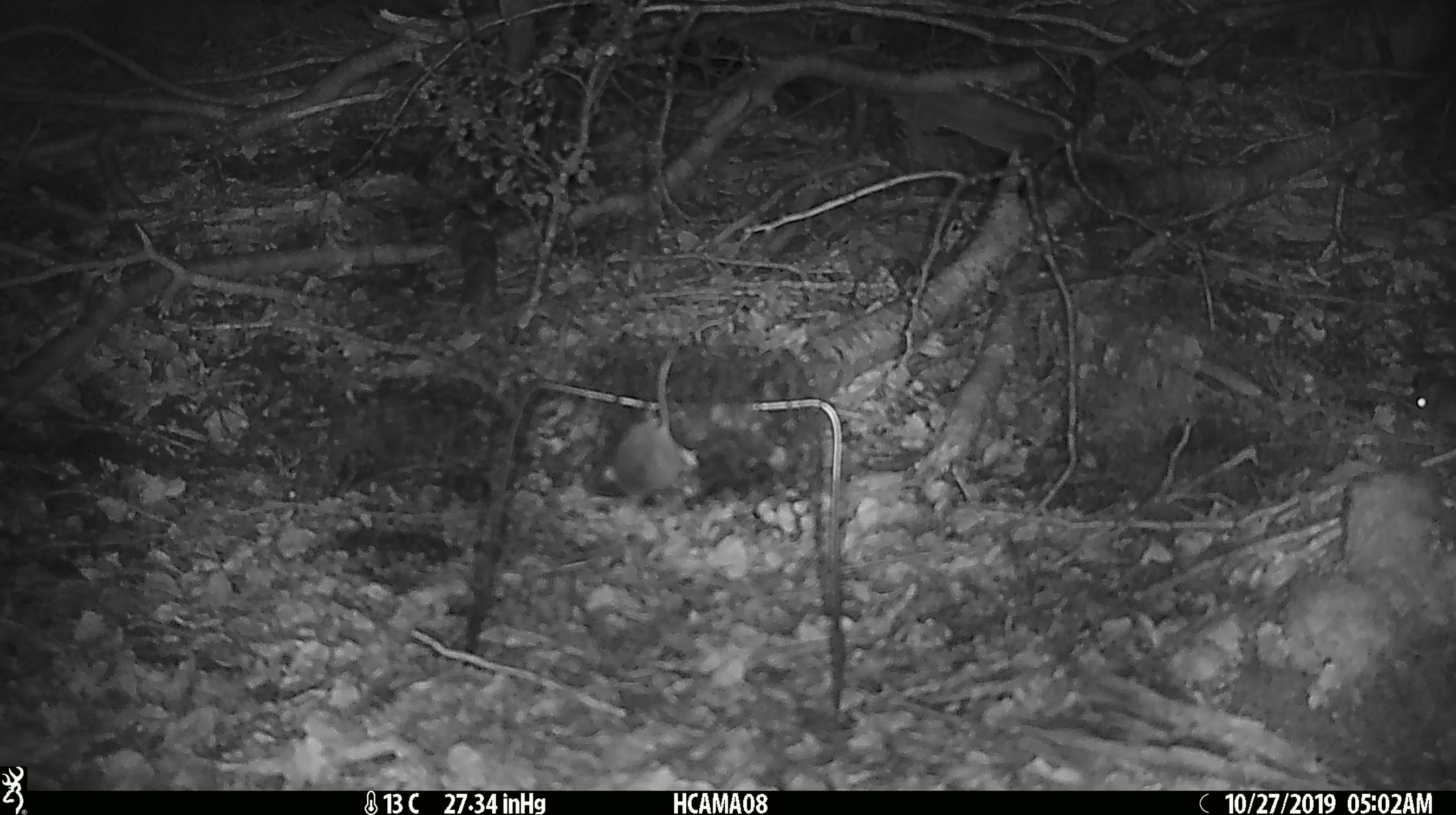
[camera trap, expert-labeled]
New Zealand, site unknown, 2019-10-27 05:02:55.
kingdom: Animalia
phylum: Chordata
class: Mammalia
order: Rodentia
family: Muridae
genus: Mus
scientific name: Mus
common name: mouse